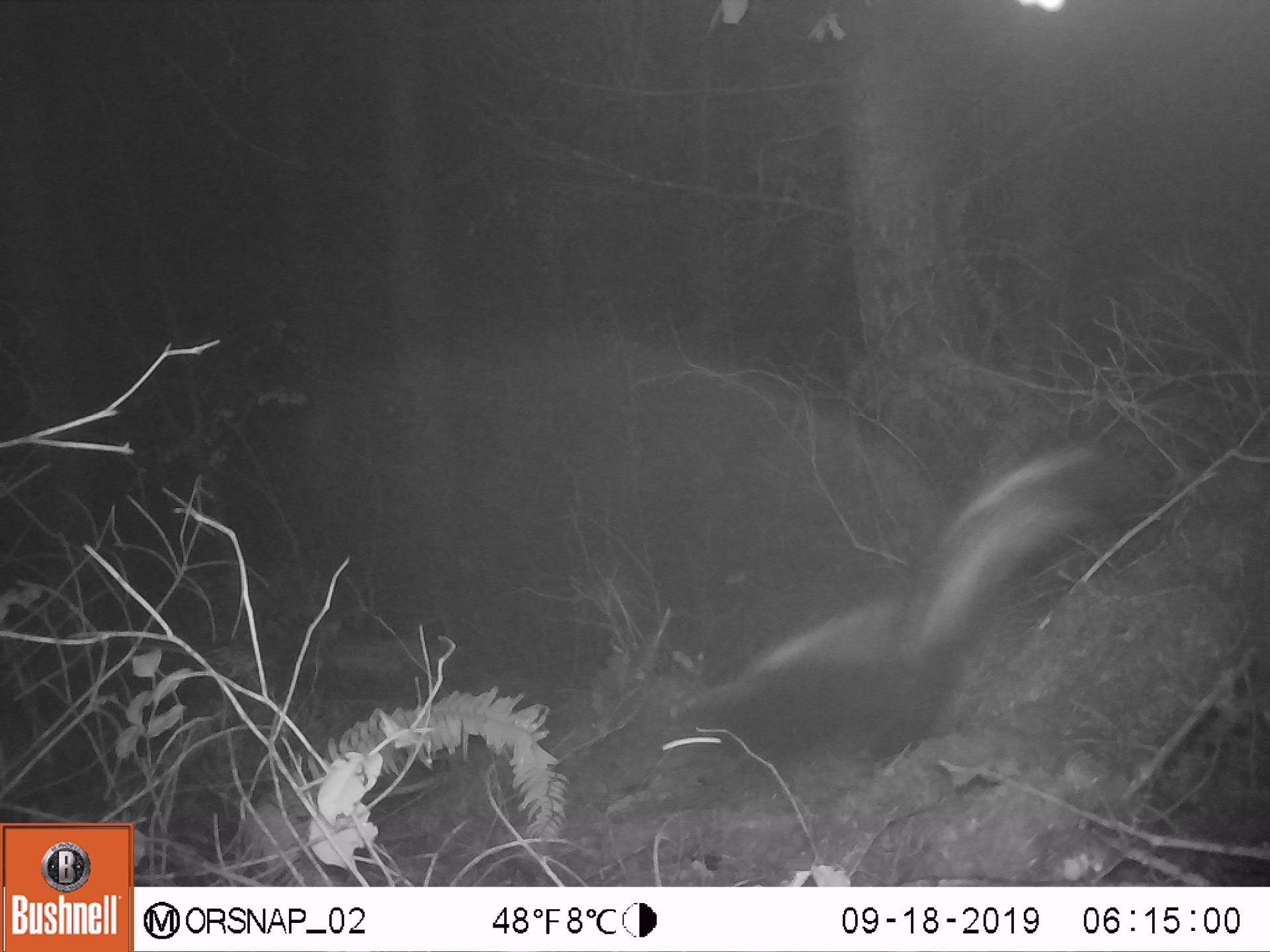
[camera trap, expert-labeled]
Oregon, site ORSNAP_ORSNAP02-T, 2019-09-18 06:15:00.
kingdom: Animalia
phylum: Chordata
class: Mammalia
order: Carnivora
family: Mephitidae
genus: Mephitis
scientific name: Mephitis mephitis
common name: striped skunk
Striped skunk (Mephitis mephitis).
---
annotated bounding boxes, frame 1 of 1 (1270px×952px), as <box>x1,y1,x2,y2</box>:
striped skunk: <box>665,448,1120,766</box>